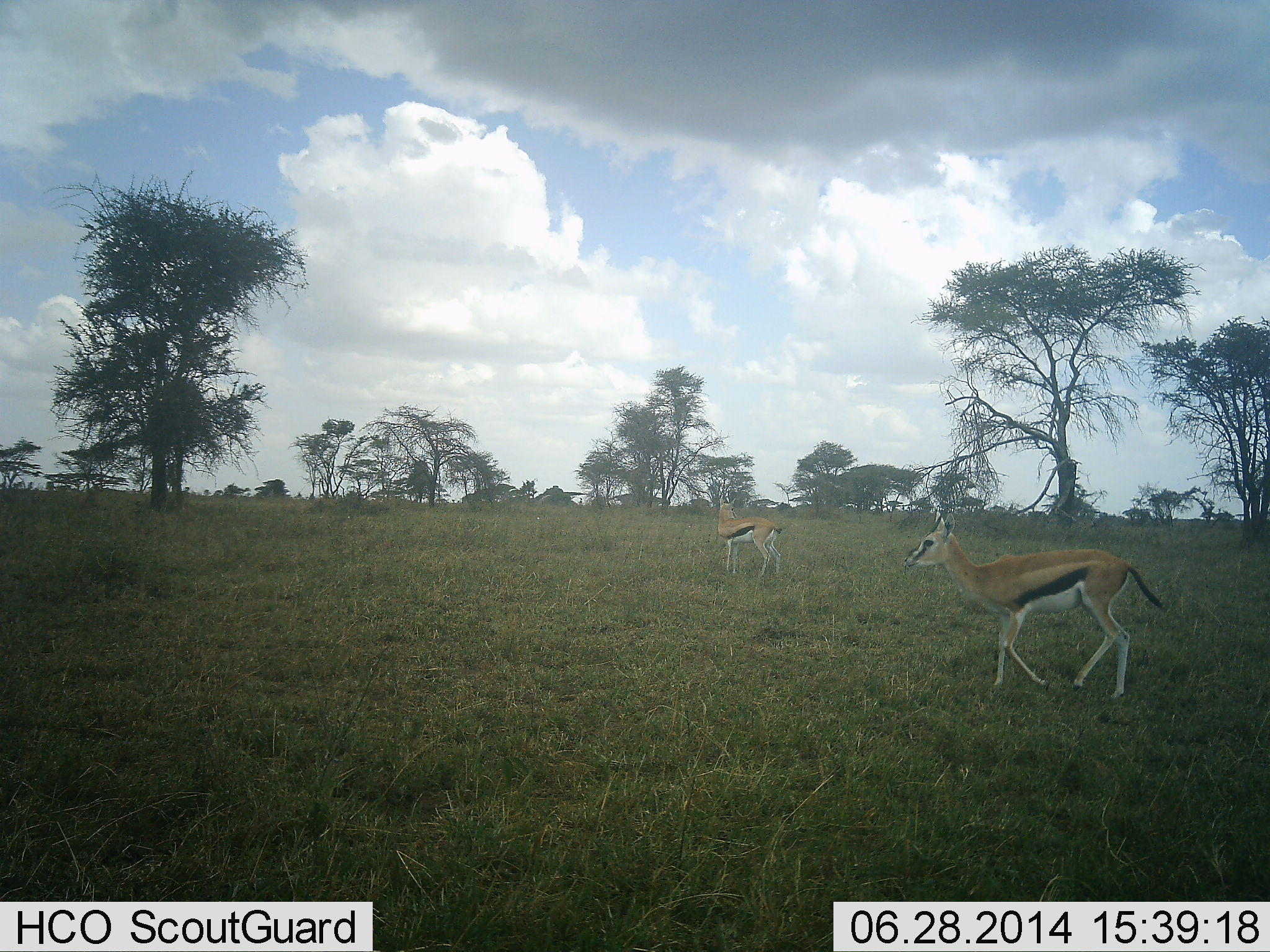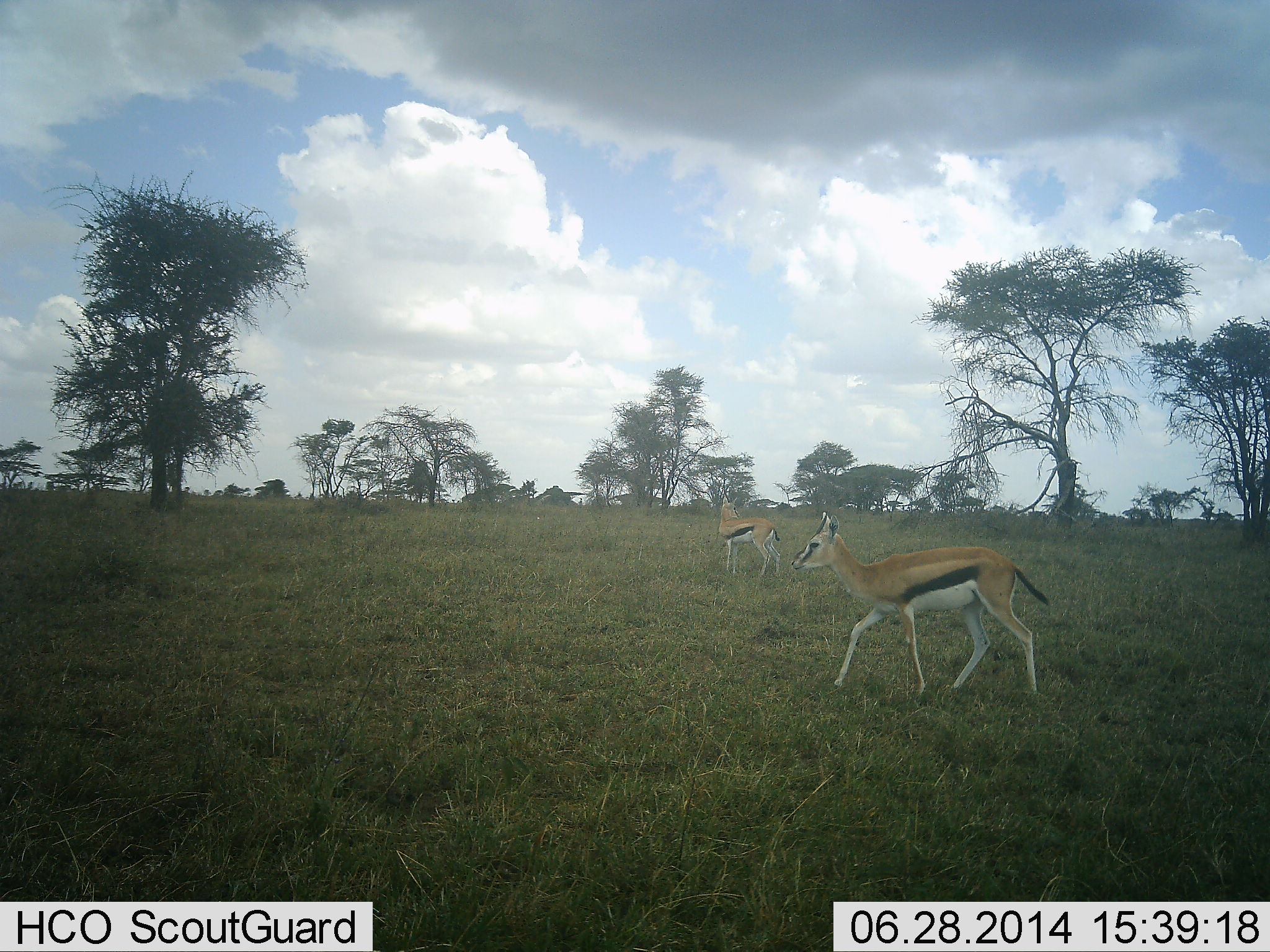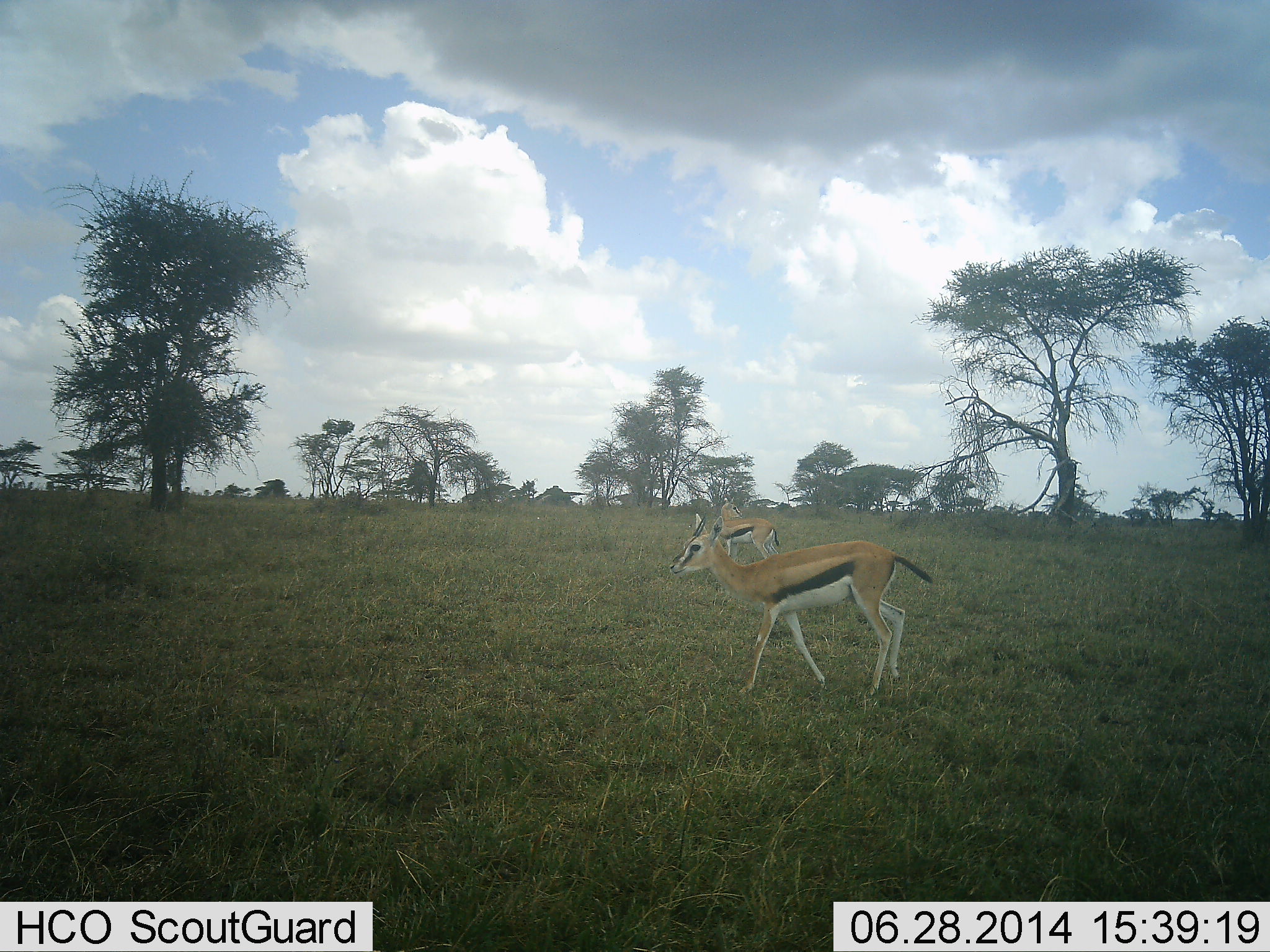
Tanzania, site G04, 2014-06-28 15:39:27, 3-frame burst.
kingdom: Animalia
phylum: Chordata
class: Mammalia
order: Artiodactyla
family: Bovidae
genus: Eudorcas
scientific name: Eudorcas thomsonii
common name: thomson's gazelle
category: gazellethomsons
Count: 2.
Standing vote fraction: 60%.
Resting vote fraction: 0%.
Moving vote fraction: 100%.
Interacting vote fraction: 0%.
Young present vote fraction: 0%.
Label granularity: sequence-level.